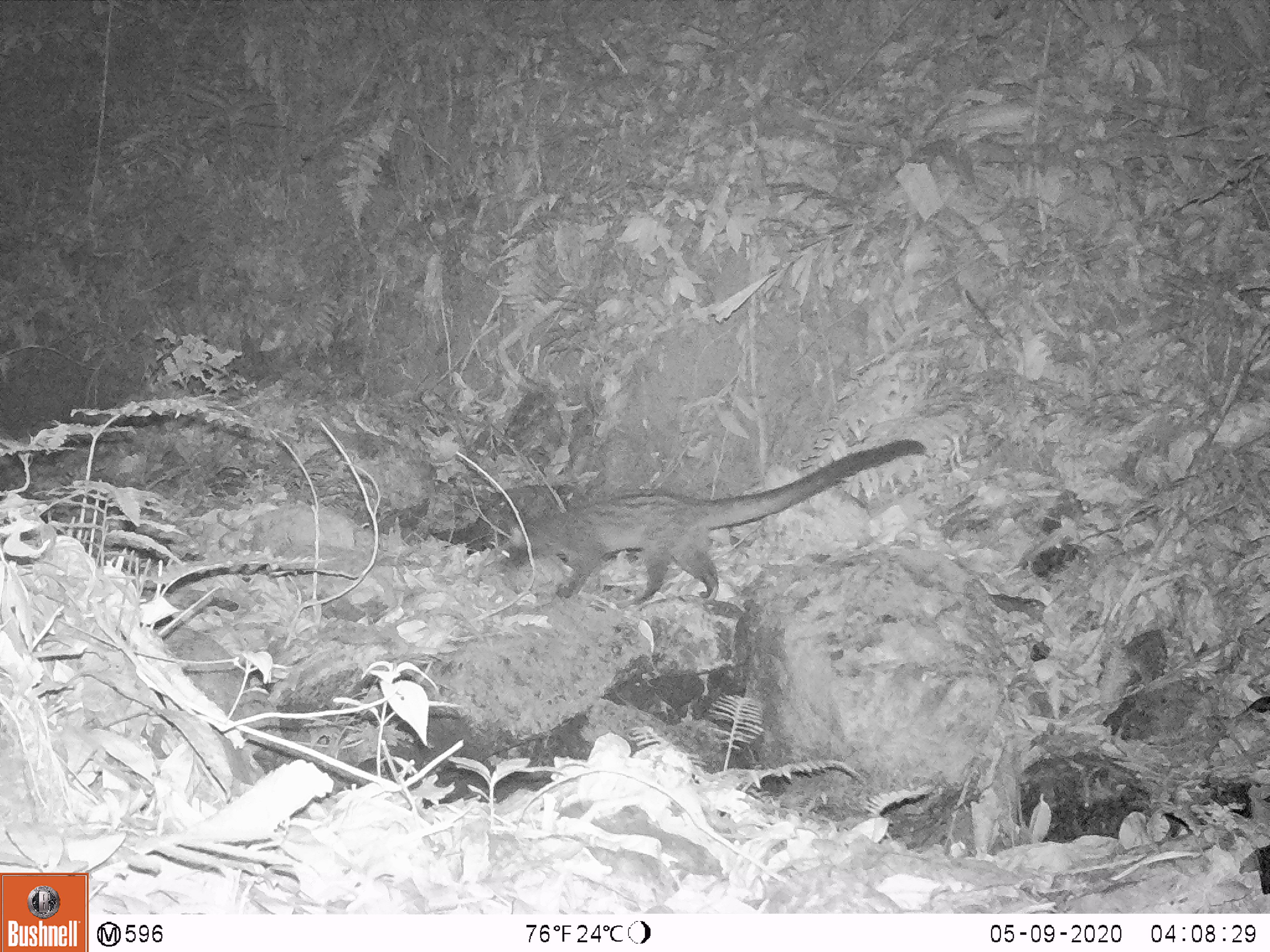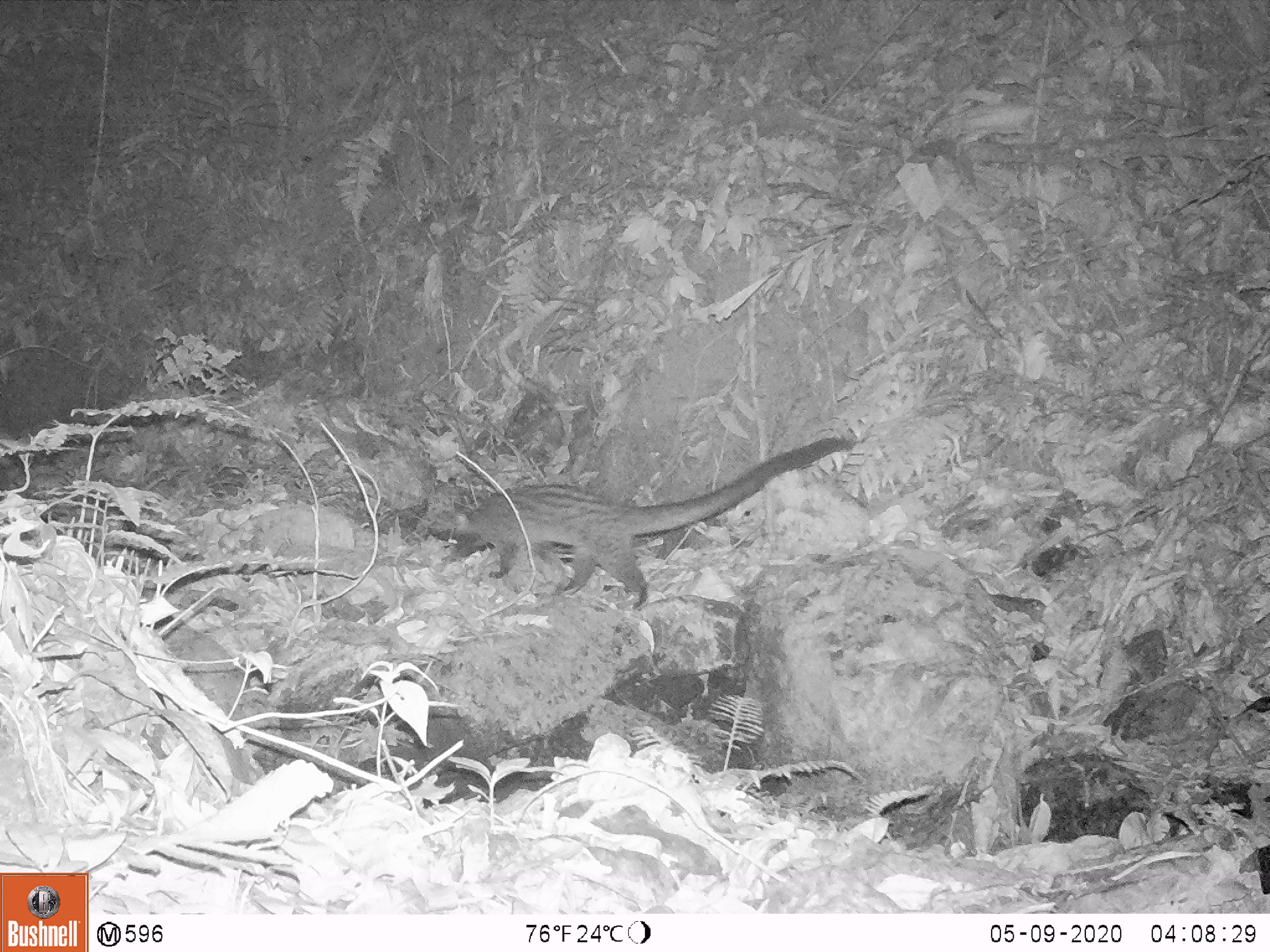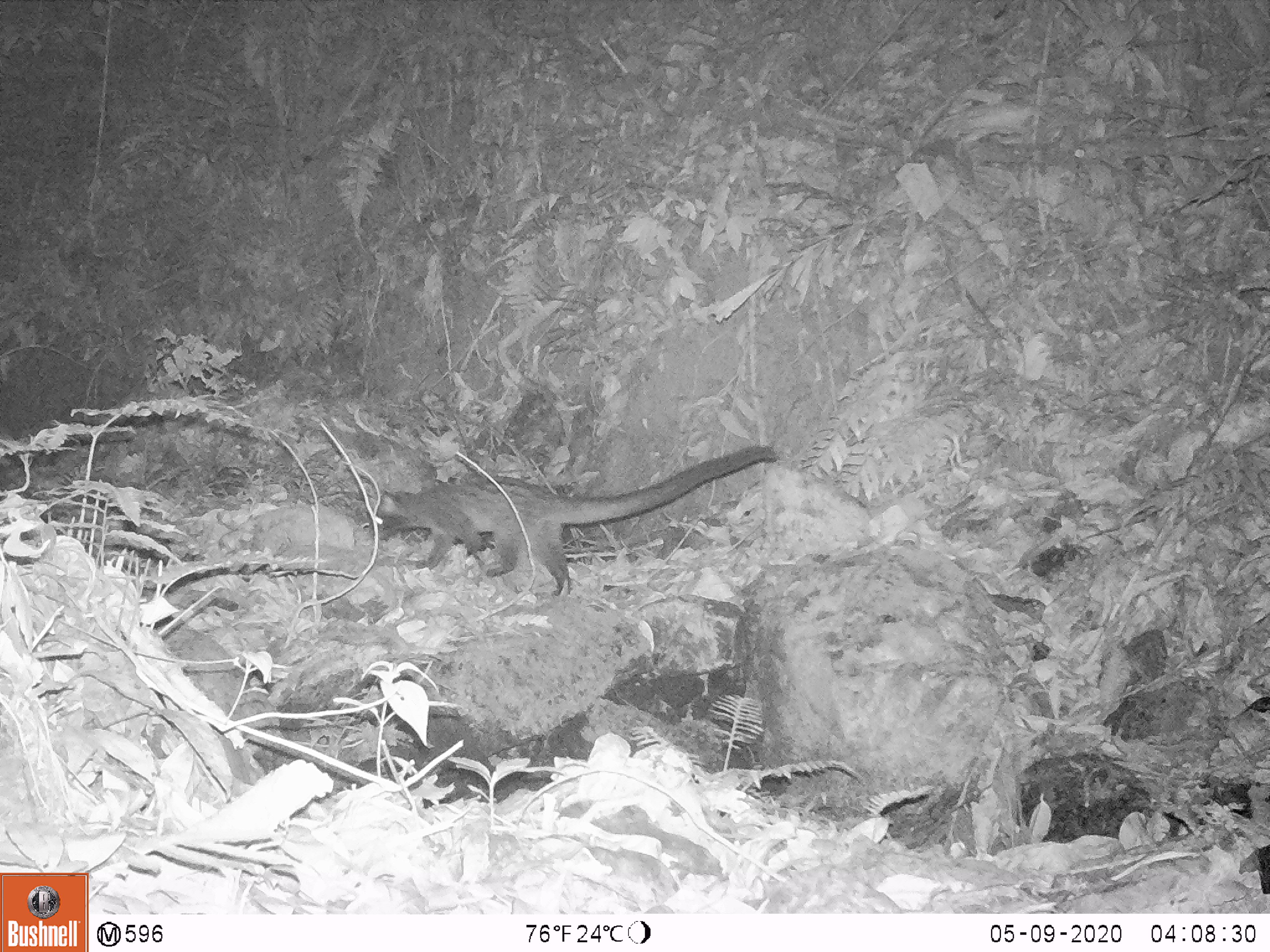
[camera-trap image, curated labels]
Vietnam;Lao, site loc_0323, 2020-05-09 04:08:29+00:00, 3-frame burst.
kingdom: Animalia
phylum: Chordata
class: Mammalia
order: Carnivora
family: Viverridae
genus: Paradoxurus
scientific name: Paradoxurus hermaphroditus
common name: common palm civet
Common palm civet (Paradoxurus hermaphroditus). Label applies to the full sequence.